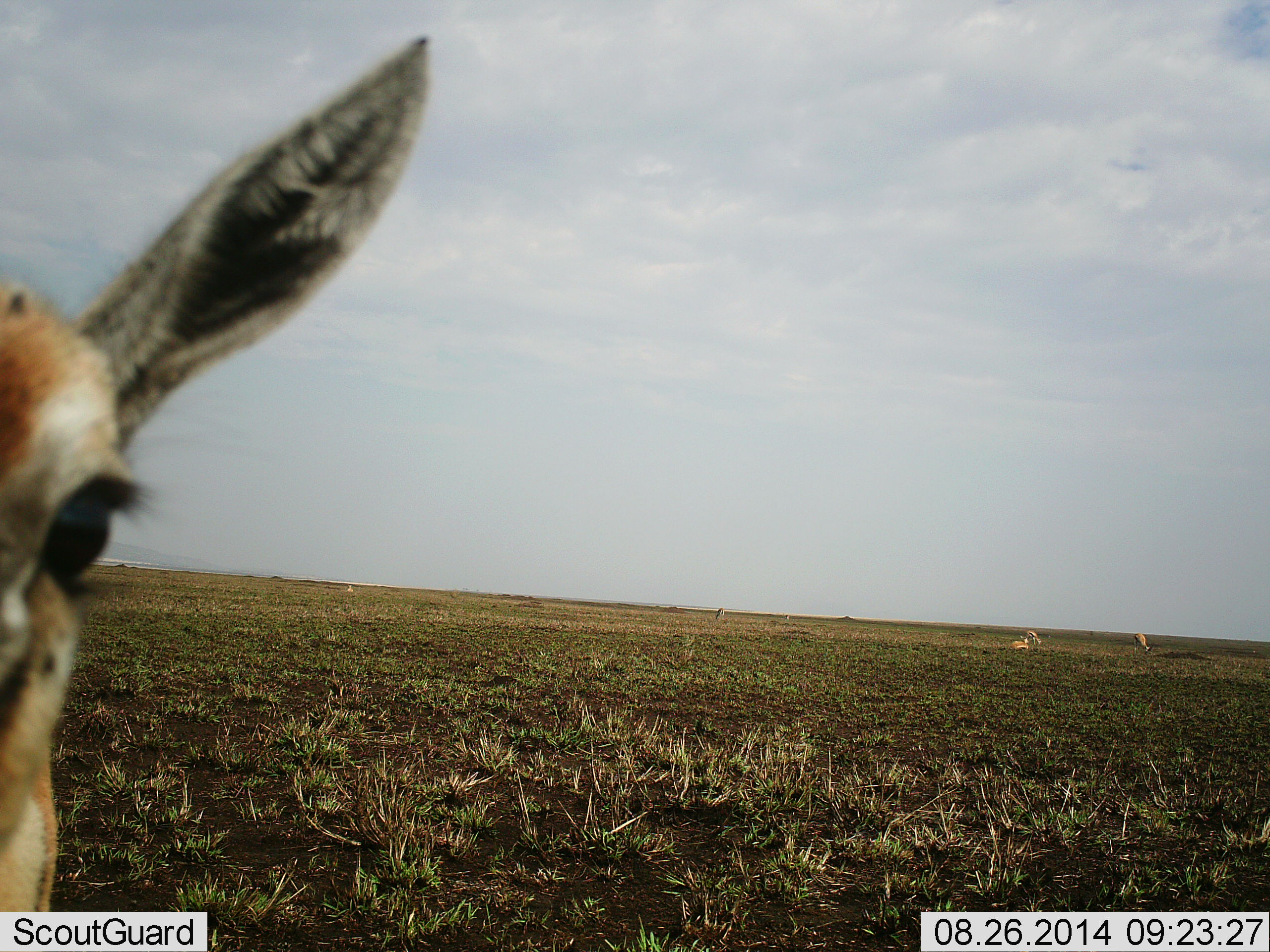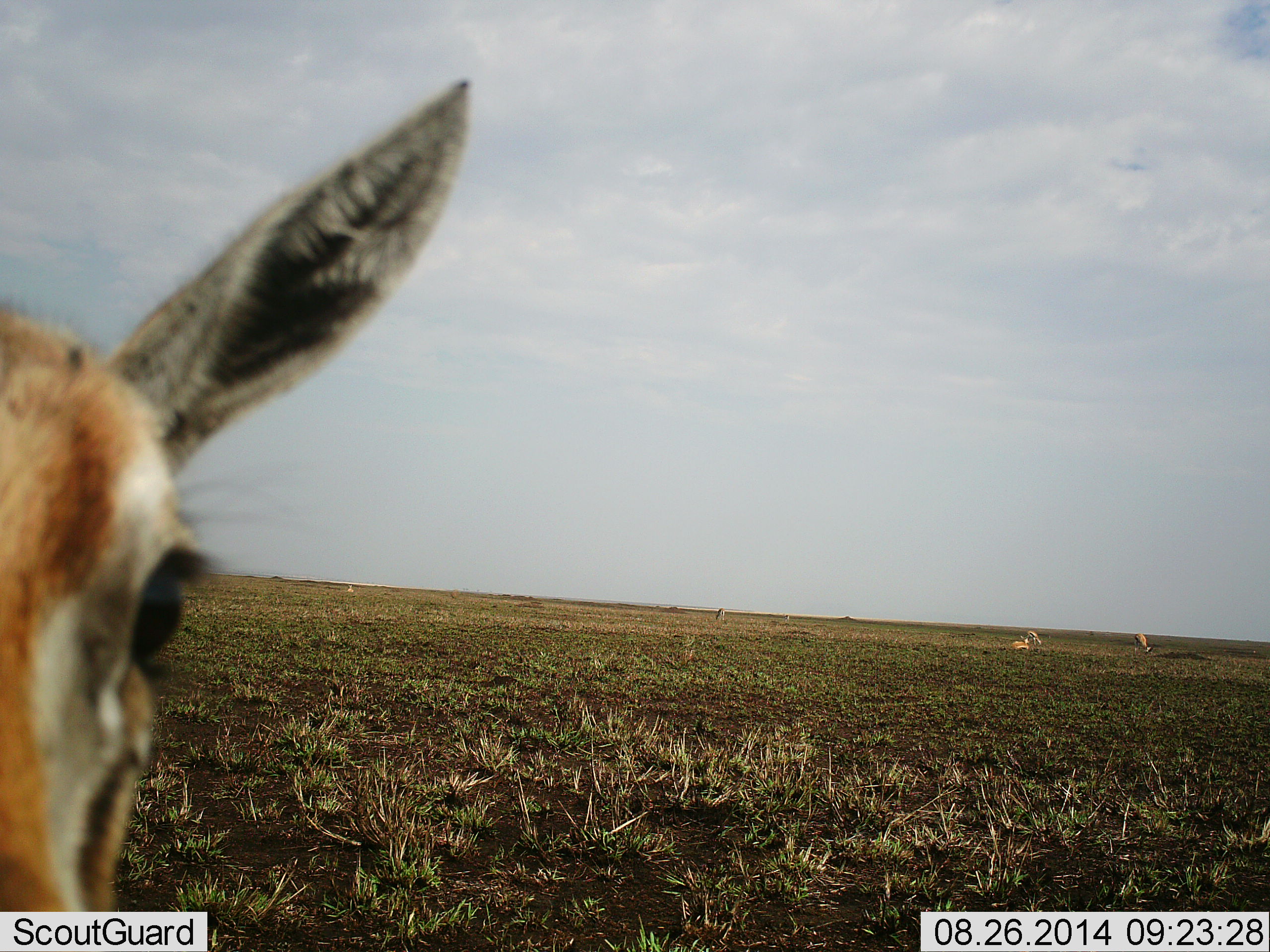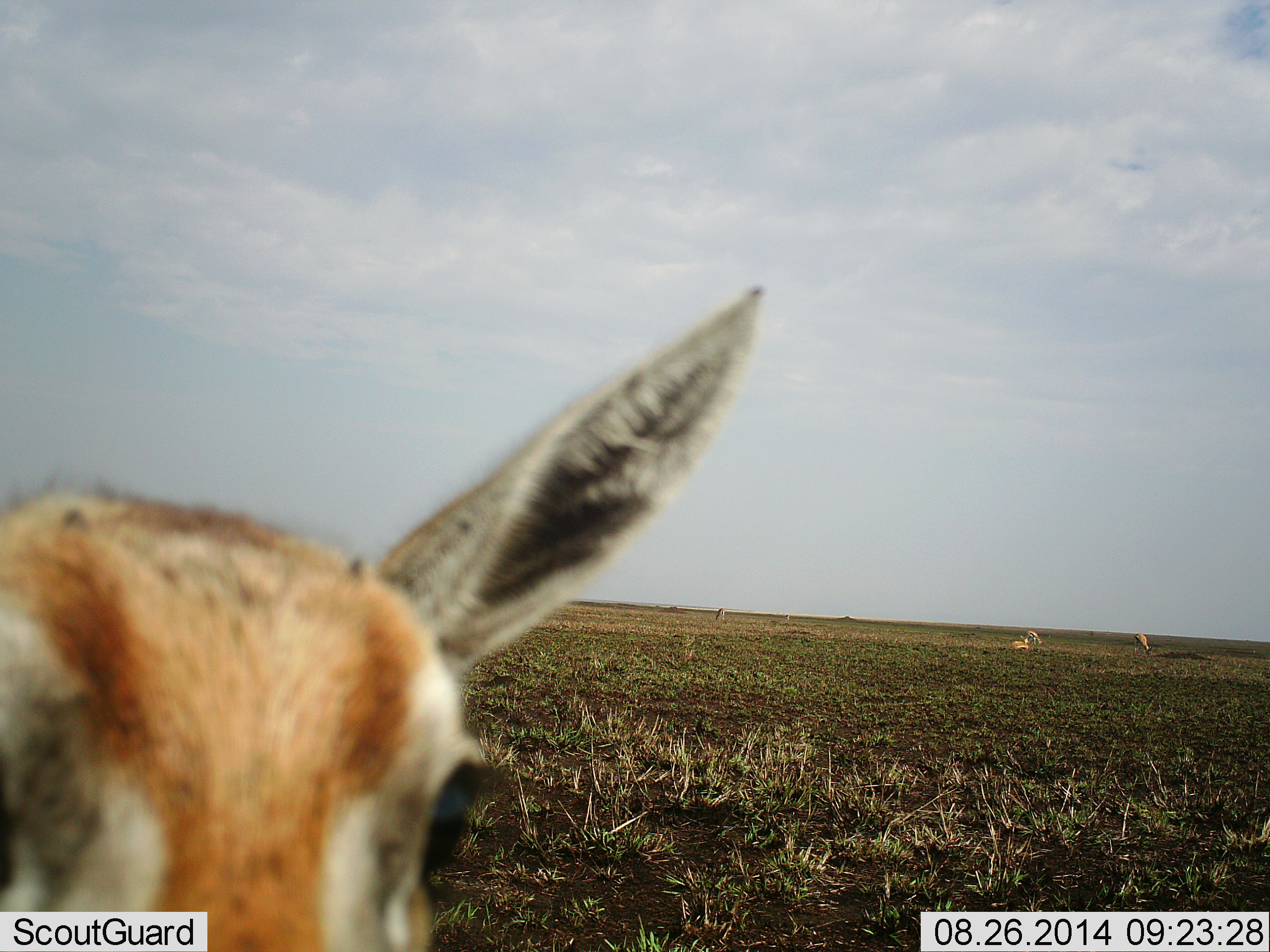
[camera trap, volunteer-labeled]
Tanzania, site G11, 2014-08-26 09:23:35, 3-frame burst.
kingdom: Animalia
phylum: Chordata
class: Mammalia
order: Artiodactyla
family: Bovidae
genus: Eudorcas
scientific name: Eudorcas thomsonii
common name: thomson's gazelle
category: gazellethomsons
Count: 5.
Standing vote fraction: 80%.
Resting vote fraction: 40%.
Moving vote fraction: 30%.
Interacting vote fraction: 0%.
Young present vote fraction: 0%.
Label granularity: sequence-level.